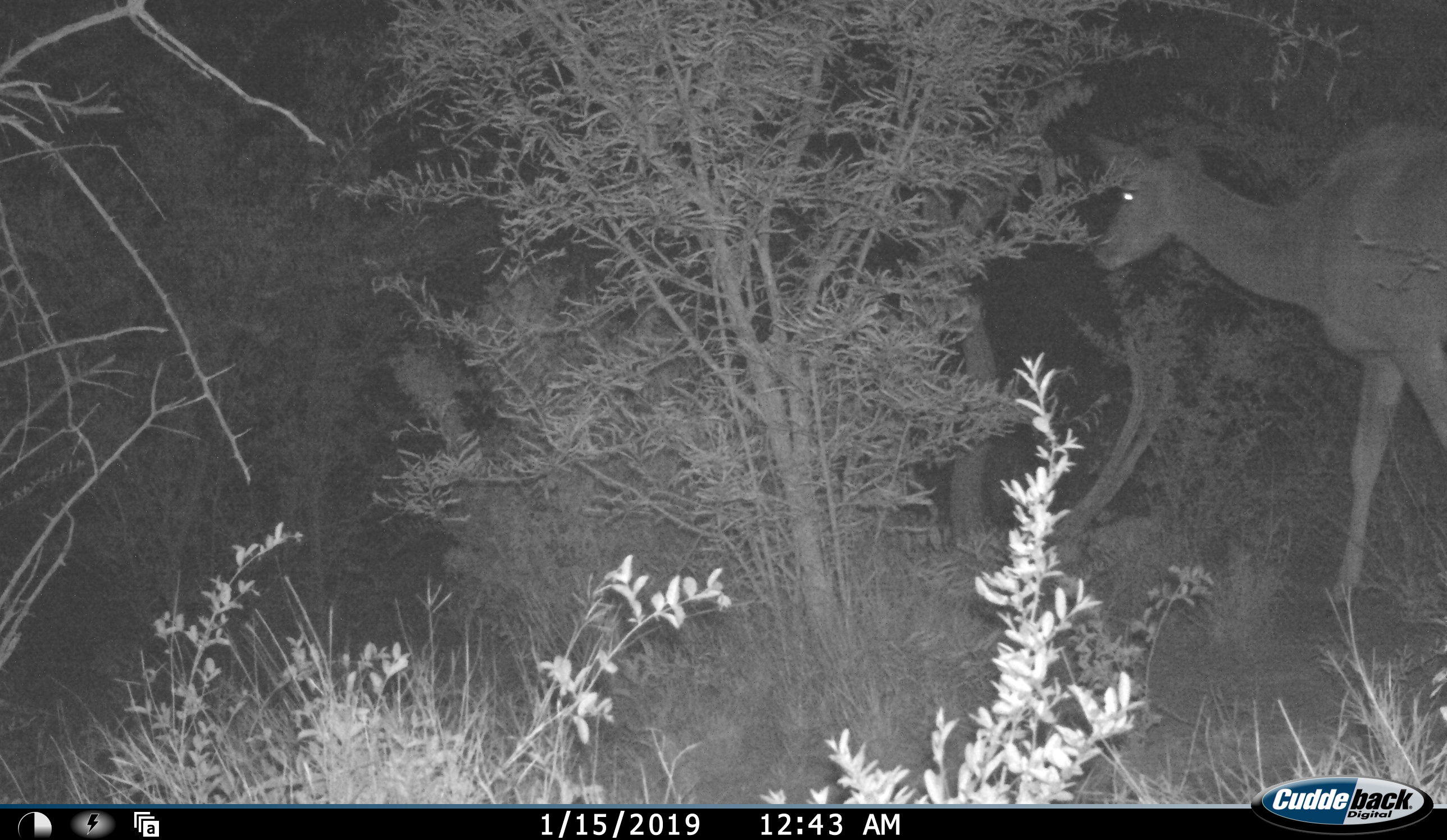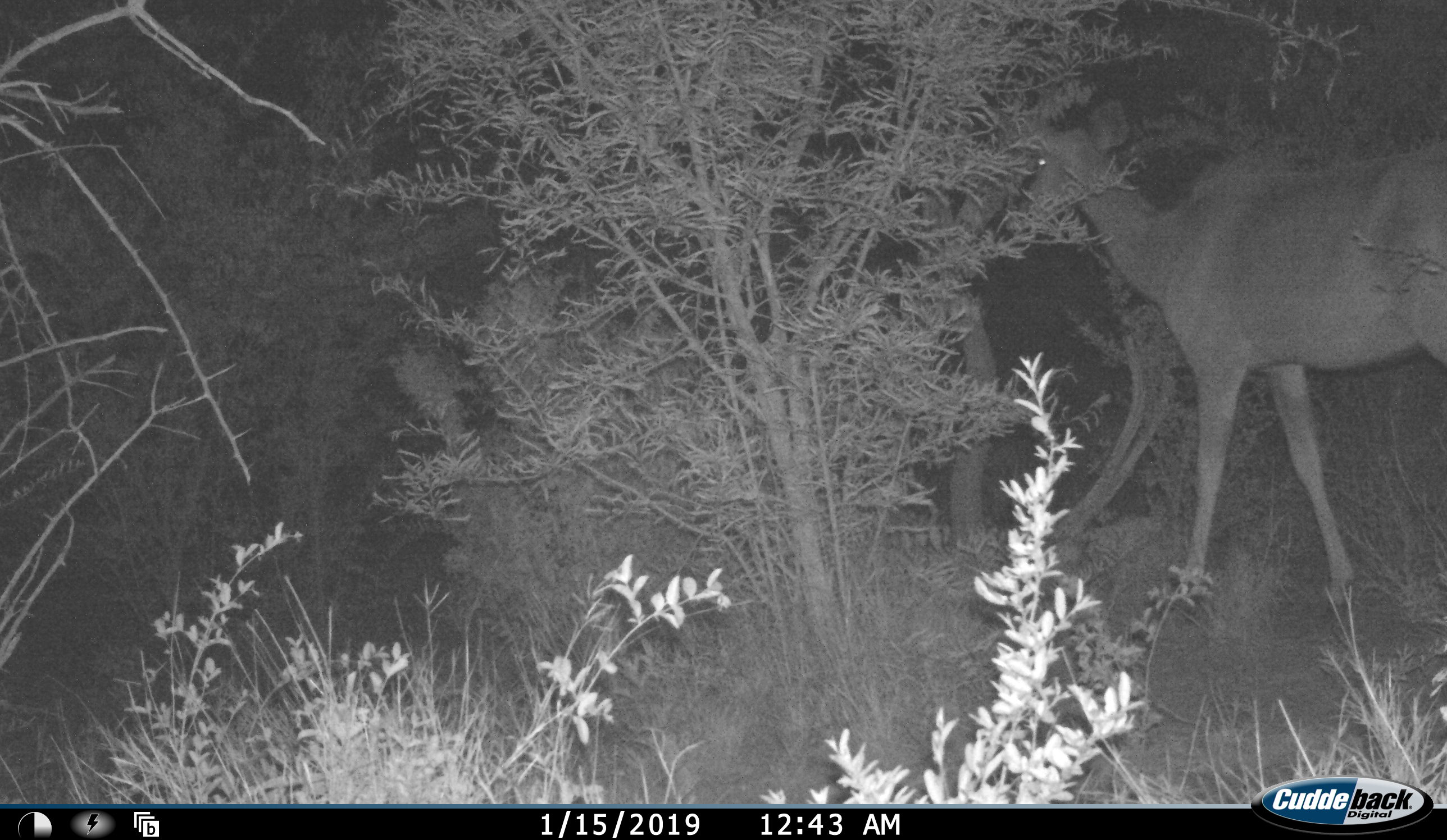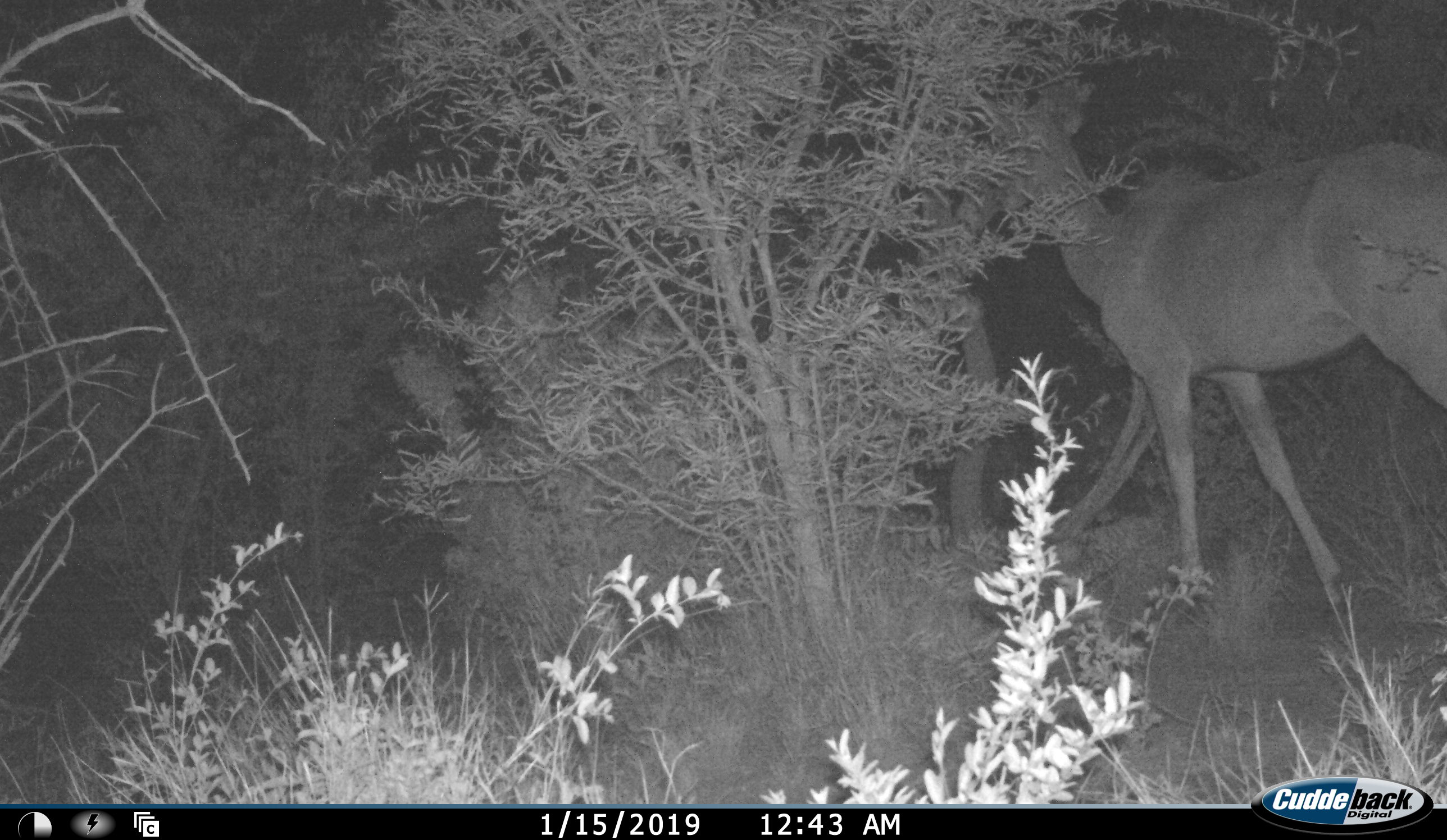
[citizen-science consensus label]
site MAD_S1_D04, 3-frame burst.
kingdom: Animalia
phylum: Chordata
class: Mammalia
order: Artiodactyla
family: Bovidae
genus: Aepyceros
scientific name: Aepyceros melampus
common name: impala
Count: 1.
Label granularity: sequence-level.